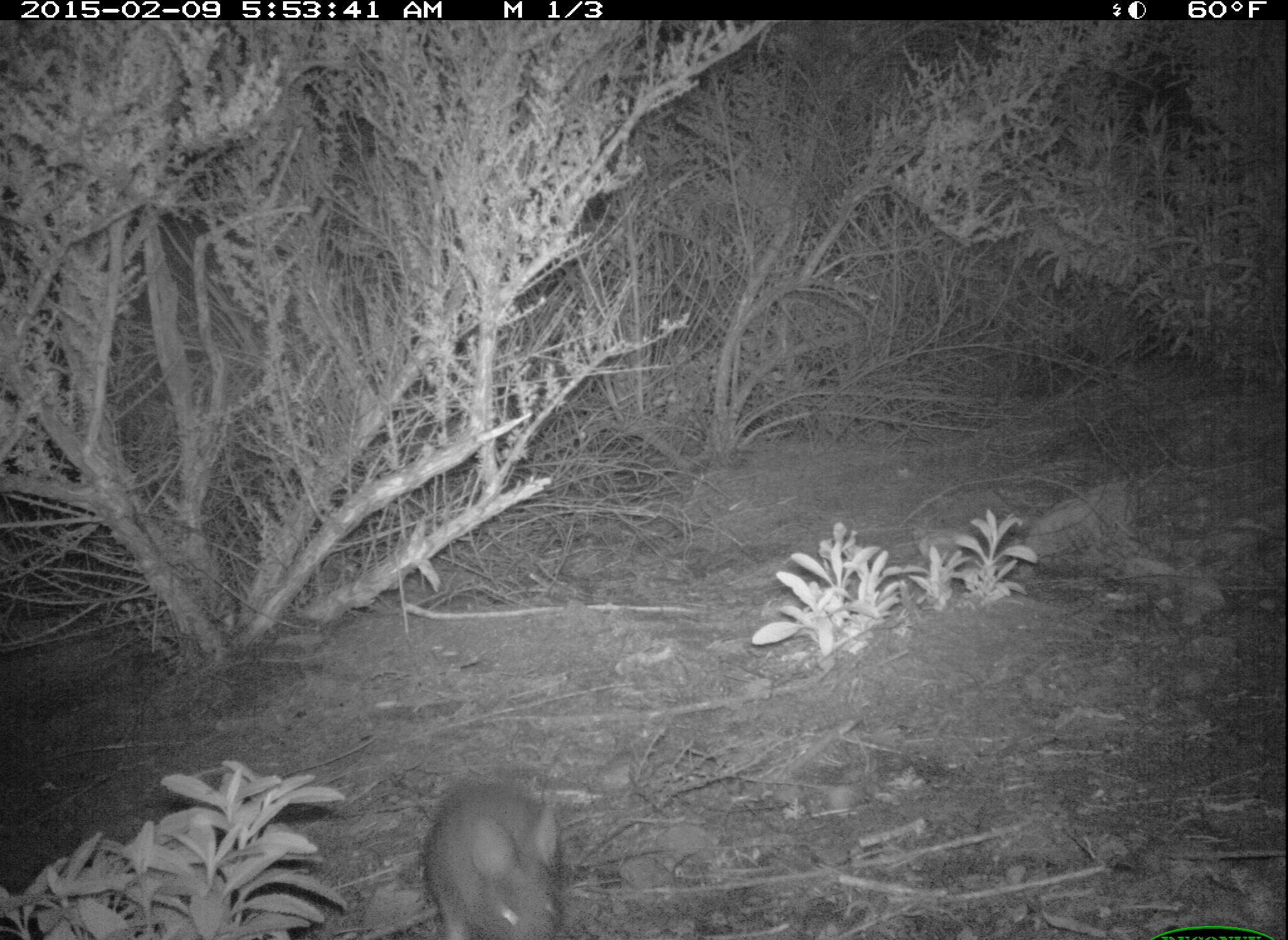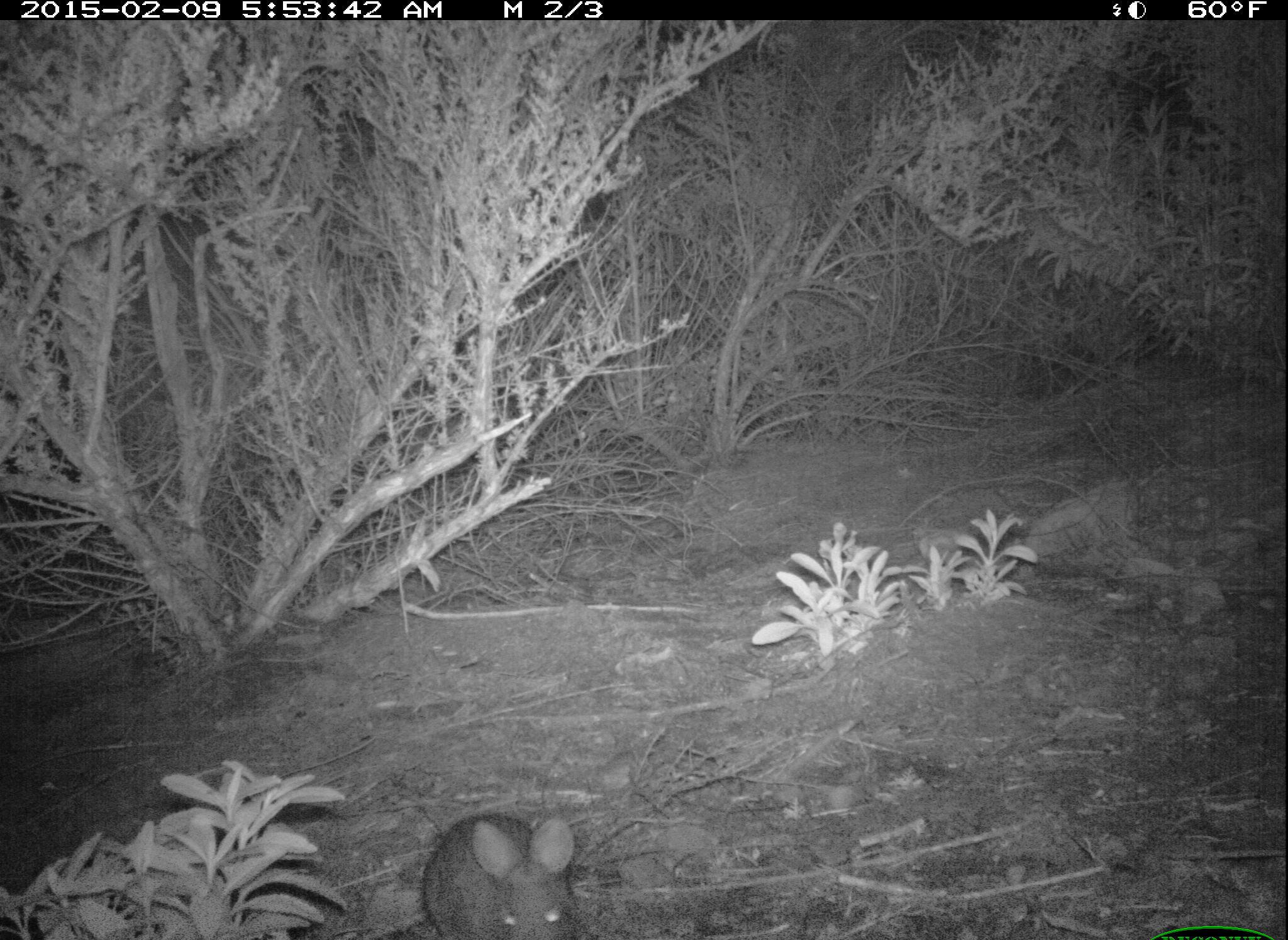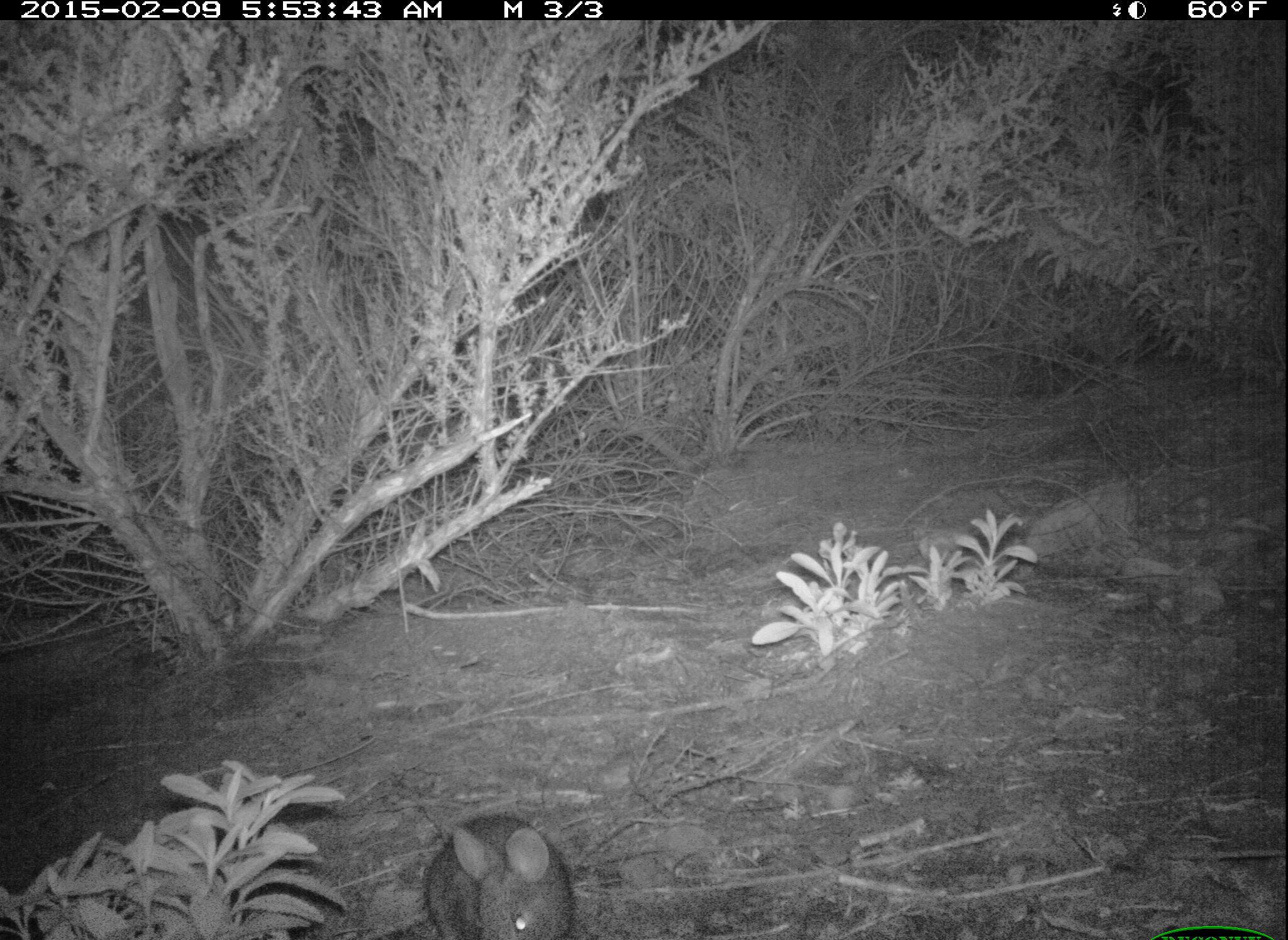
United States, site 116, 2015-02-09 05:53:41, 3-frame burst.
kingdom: Animalia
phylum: Chordata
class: Mammalia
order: Lagomorpha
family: Leporidae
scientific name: Leporidae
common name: rabbits and hares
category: rabbit